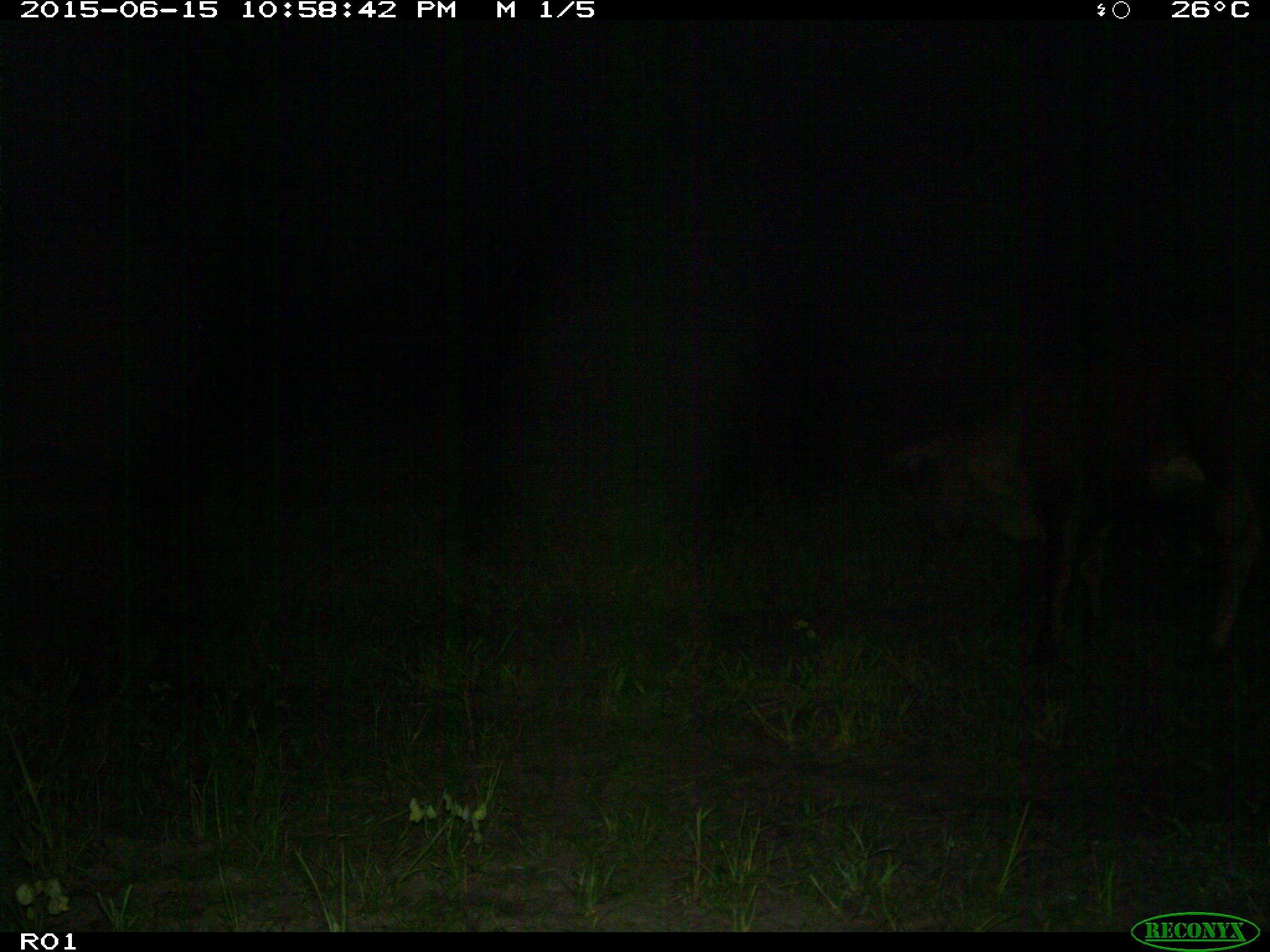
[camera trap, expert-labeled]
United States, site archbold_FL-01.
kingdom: Animalia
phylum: Chordata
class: Mammalia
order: Artiodactyla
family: Bovidae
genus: Bos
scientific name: Bos taurus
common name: domestic cow